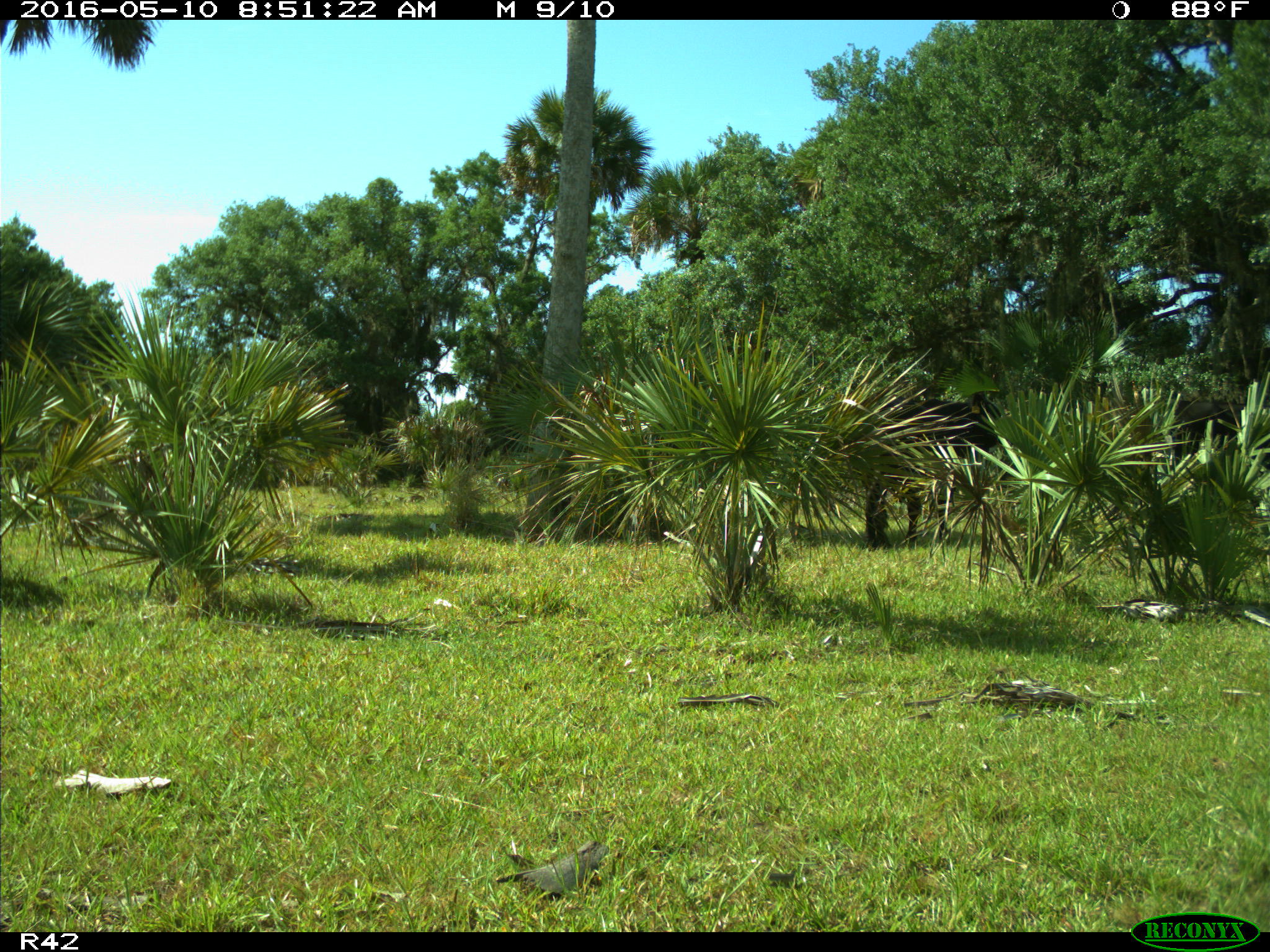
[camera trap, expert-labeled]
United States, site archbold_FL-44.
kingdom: Animalia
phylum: Chordata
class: Mammalia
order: Artiodactyla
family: Bovidae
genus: Bos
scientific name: Bos taurus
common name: domestic cow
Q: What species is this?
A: Bos taurus (domestic cow).